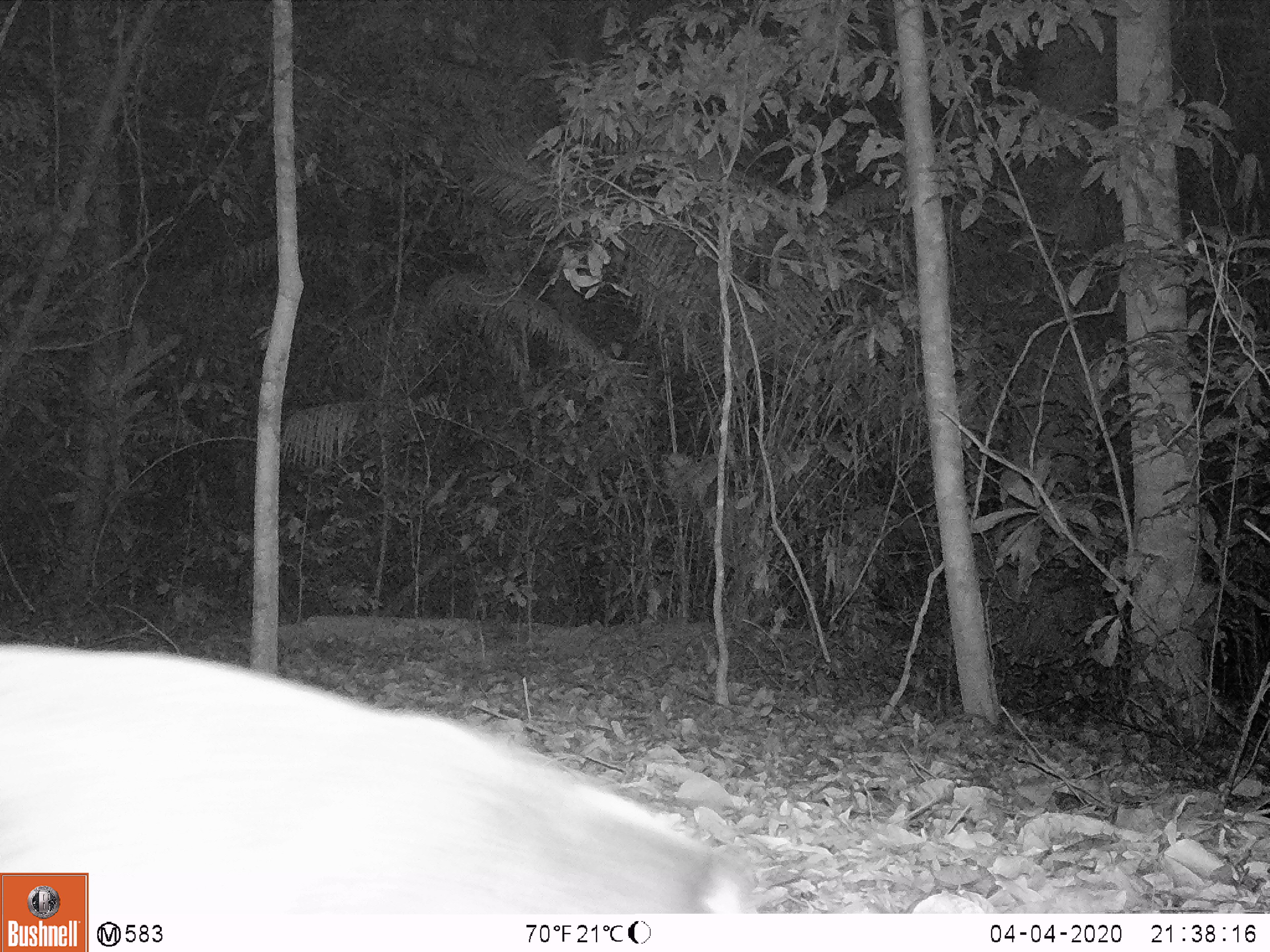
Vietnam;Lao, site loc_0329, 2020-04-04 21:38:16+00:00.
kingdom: Animalia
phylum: Chordata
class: Mammalia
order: Carnivora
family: Viverridae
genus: Paguma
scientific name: Paguma larvata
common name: masked palm civet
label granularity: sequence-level